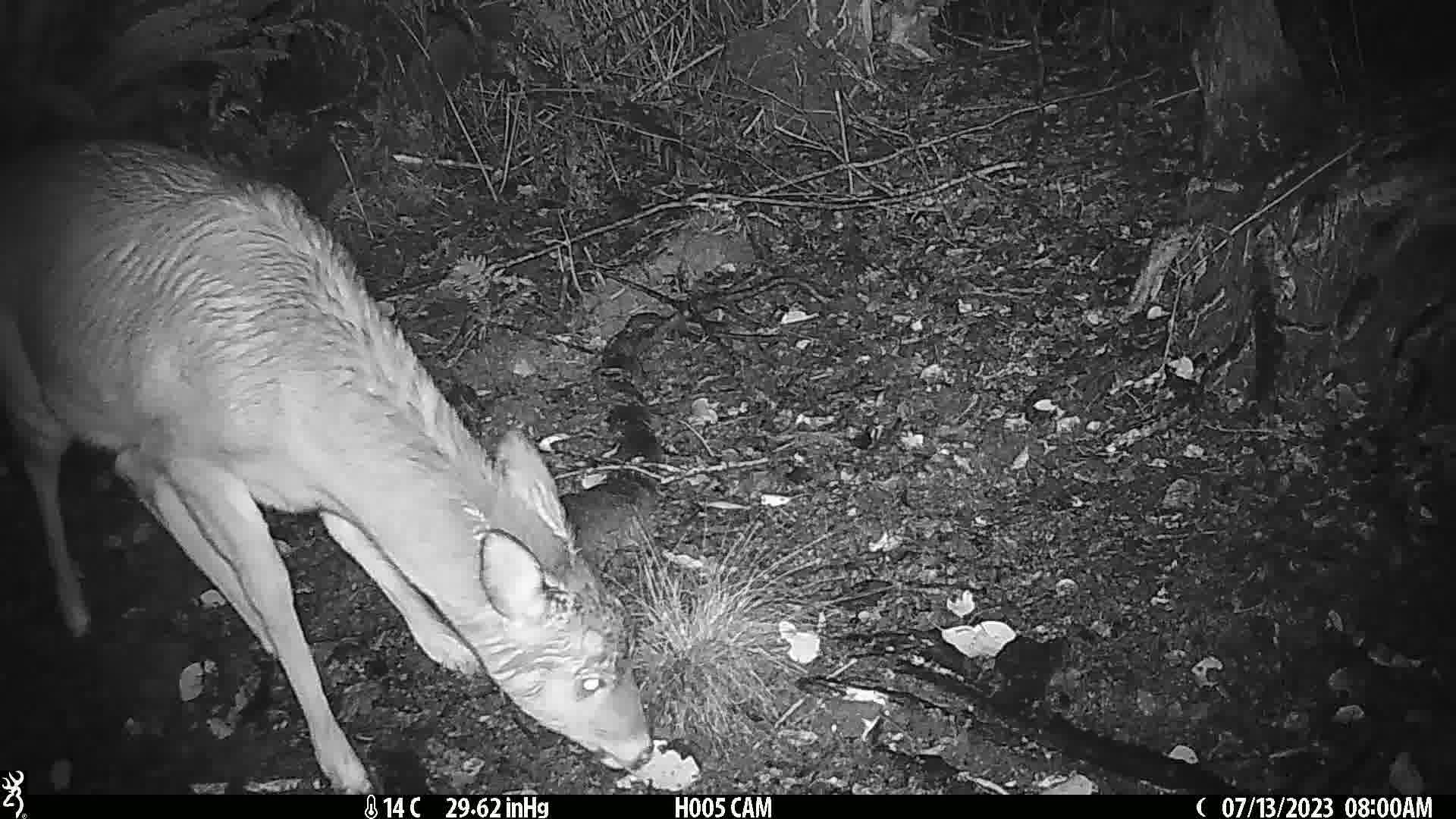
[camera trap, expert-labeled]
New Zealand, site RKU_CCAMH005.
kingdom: Animalia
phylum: Chordata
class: Mammalia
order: Artiodactyla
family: Cervidae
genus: Odocoileus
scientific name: Odocoileus virginianus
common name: white-tailed deer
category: white tailed deer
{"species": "white tailed deer (white-tailed deer) (Odocoileus virginianus)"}